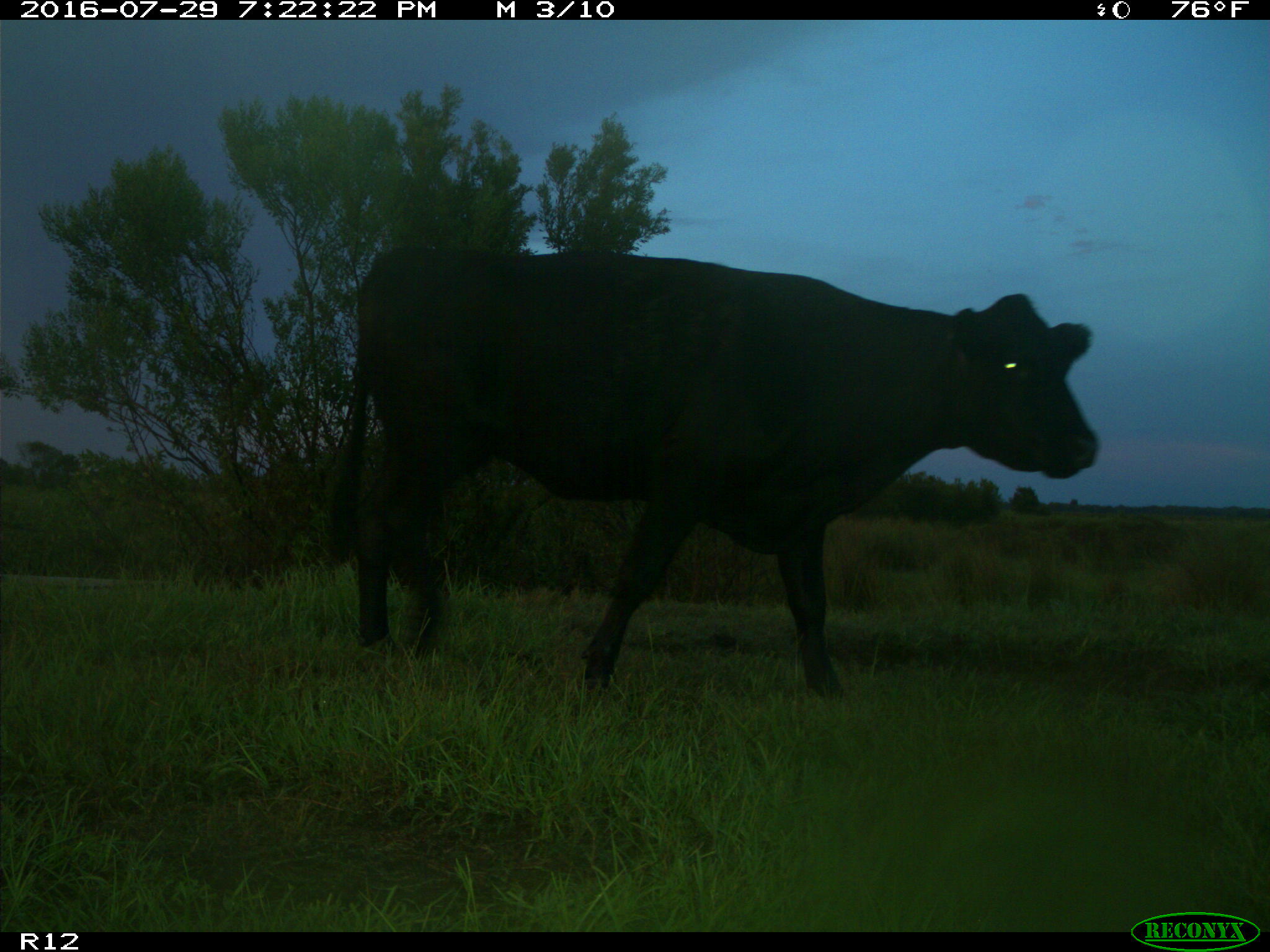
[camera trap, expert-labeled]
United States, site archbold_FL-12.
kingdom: Animalia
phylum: Chordata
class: Mammalia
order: Artiodactyla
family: Bovidae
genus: Bos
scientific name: Bos taurus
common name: domestic cow